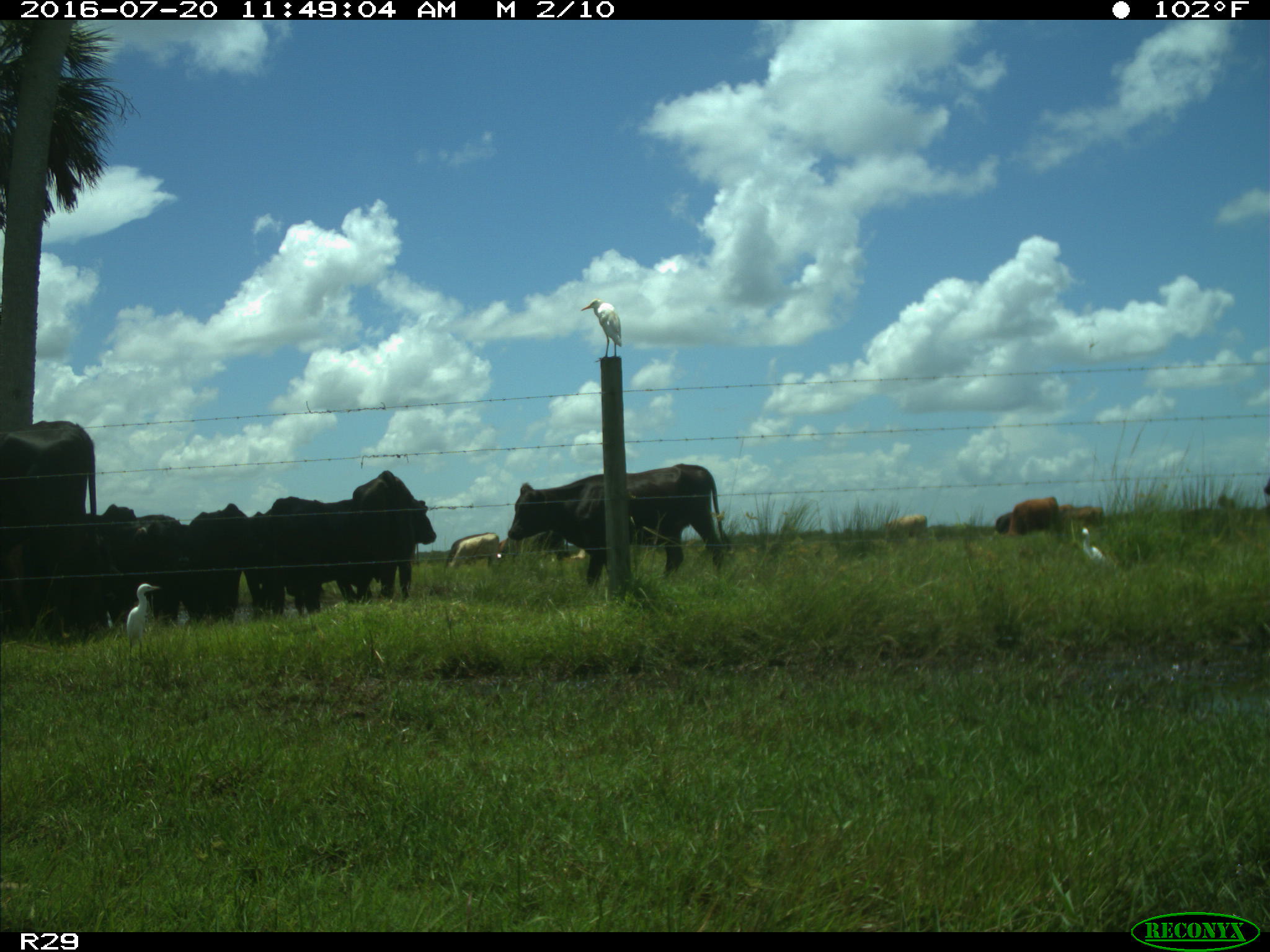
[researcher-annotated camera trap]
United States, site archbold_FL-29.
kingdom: Animalia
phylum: Chordata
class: Mammalia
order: Artiodactyla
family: Bovidae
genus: Bos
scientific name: Bos taurus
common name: domestic cow